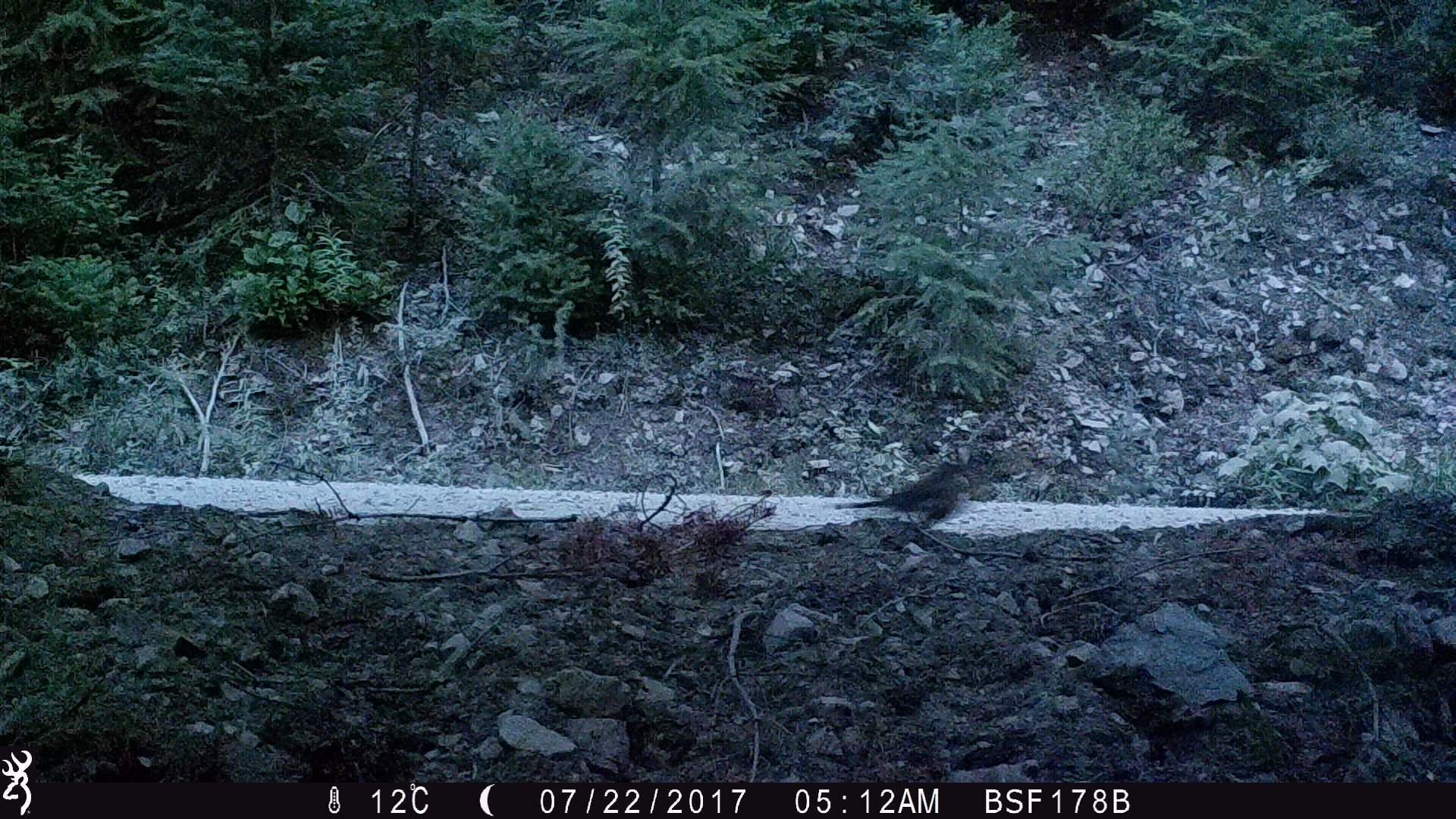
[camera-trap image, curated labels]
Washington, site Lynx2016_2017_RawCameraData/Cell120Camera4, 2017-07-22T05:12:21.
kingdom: Animalia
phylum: Chordata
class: Aves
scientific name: Aves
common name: birds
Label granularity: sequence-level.